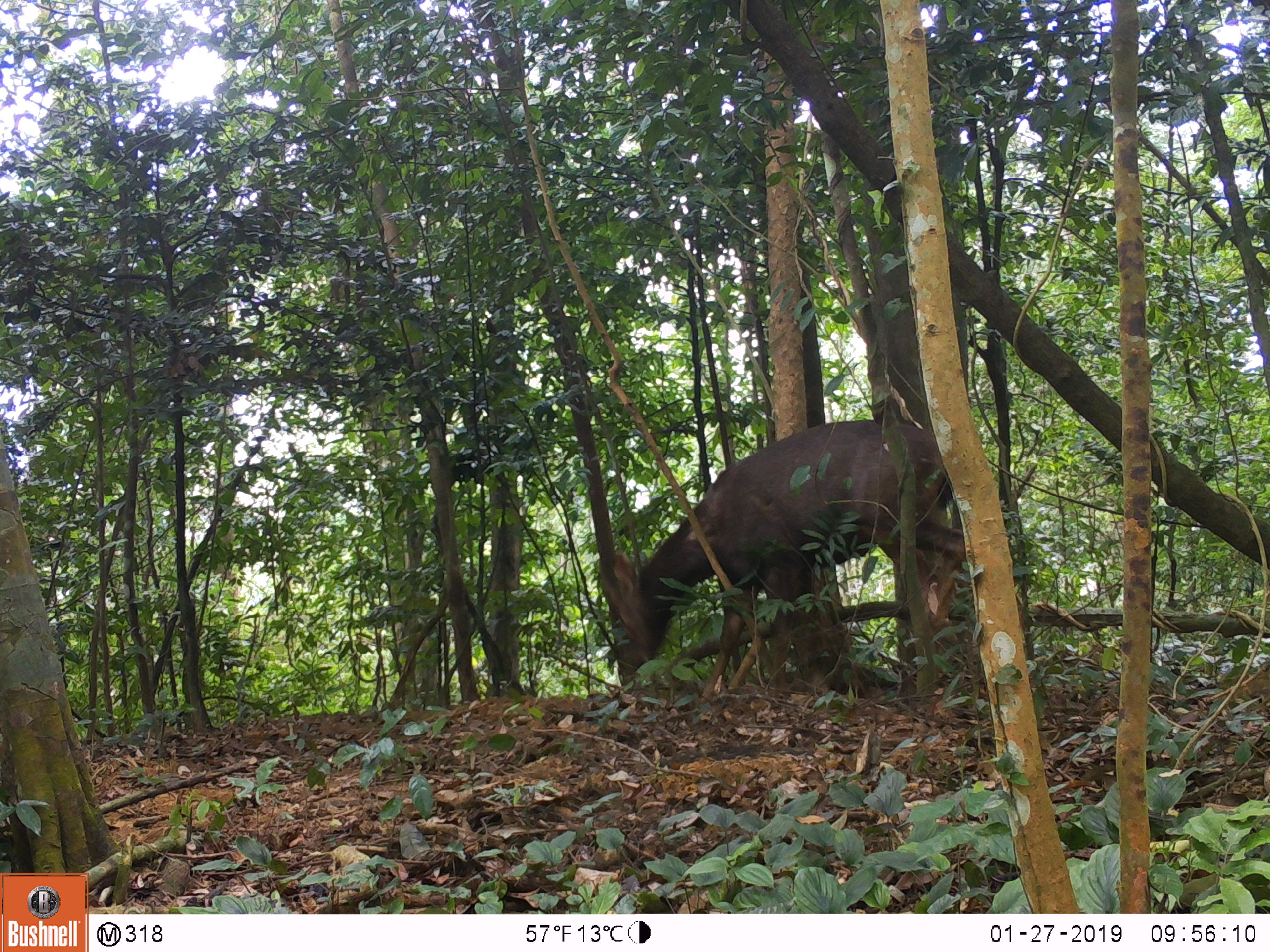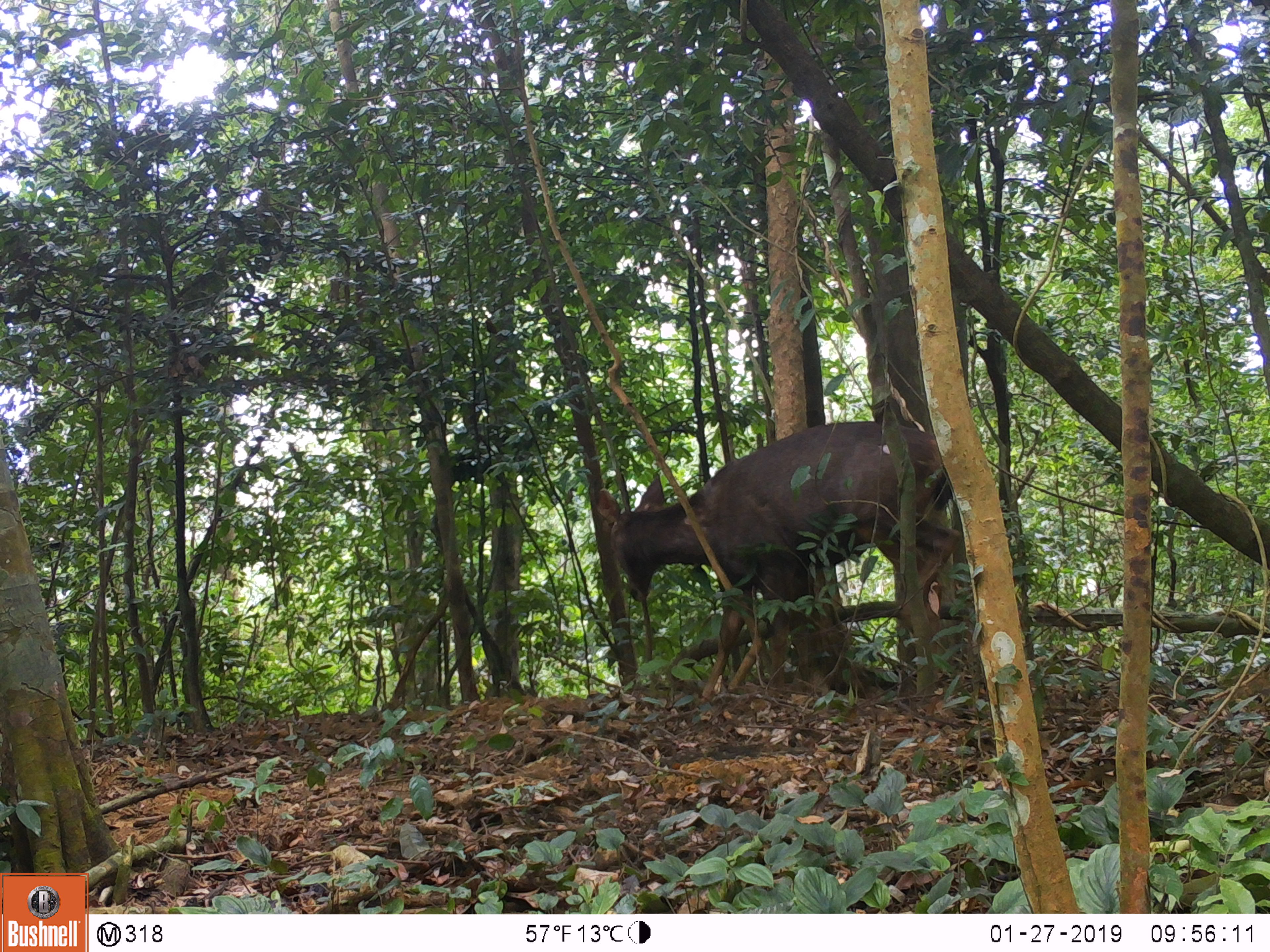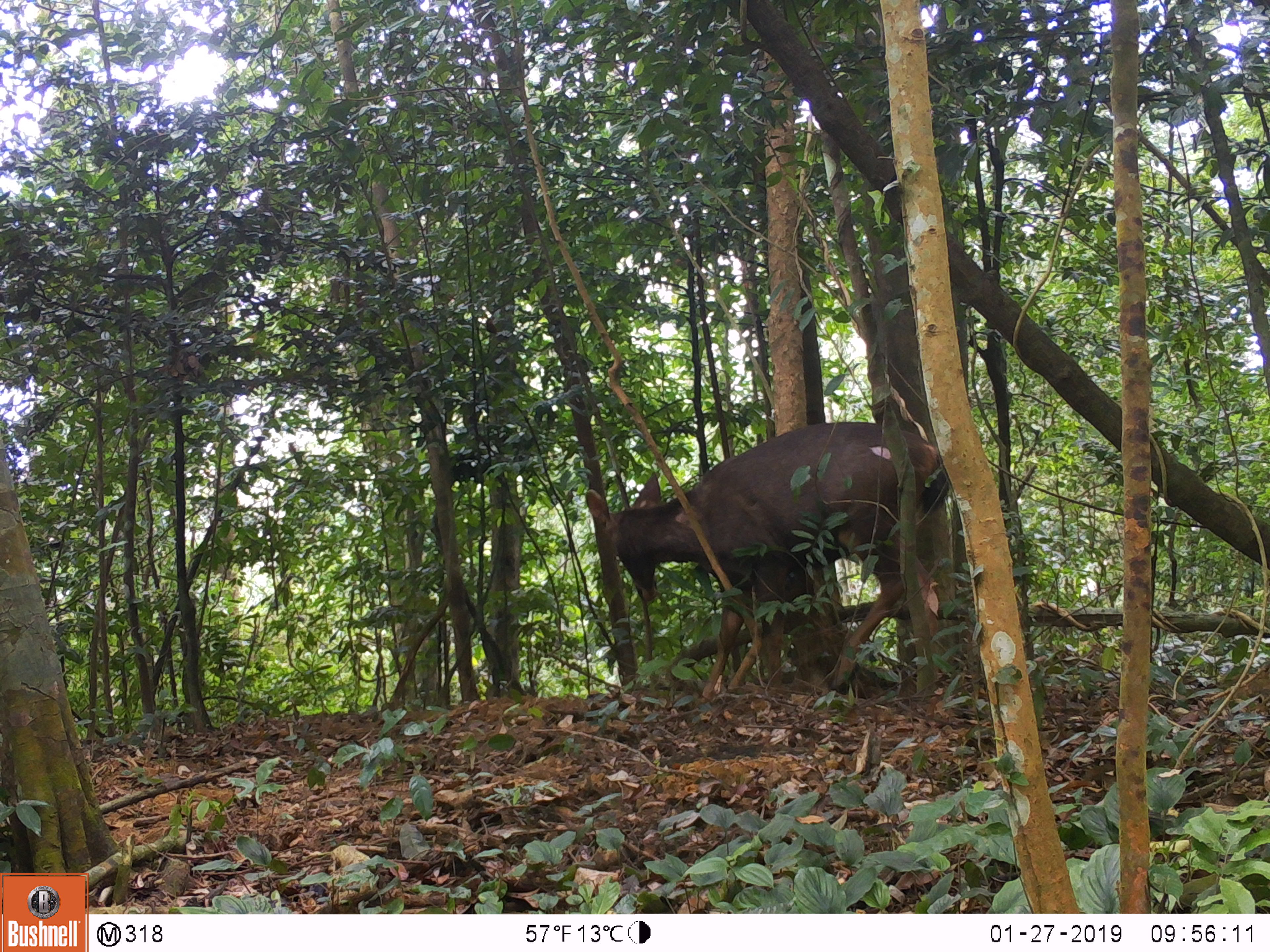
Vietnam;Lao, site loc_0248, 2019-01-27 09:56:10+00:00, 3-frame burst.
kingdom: Animalia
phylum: Chordata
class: Mammalia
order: Artiodactyla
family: Cervidae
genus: Rusa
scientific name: Rusa unicolor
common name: sambar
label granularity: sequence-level